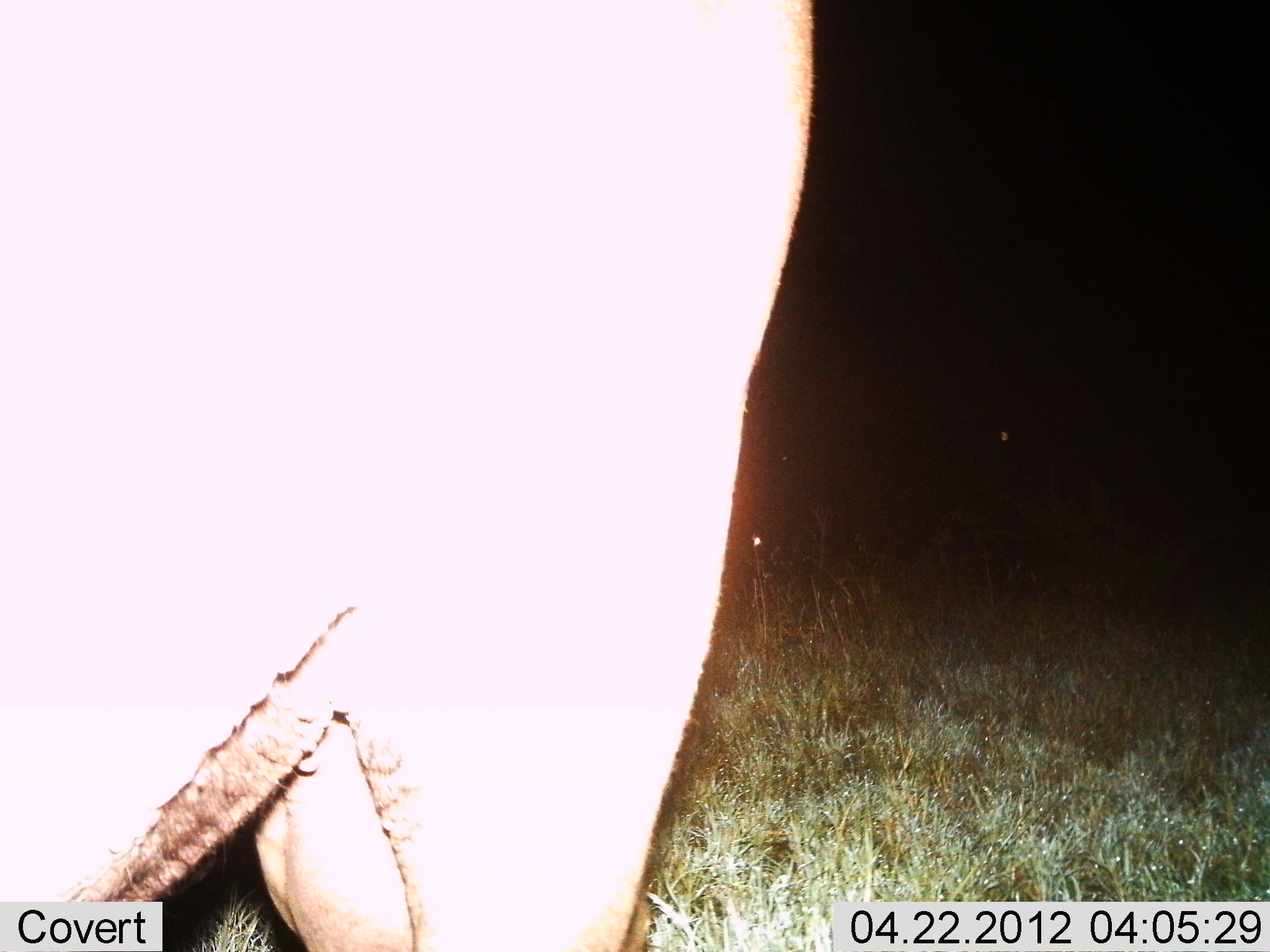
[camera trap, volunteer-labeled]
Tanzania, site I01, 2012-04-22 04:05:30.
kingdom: Animalia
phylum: Chordata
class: Mammalia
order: Artiodactyla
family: Bovidae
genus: Syncerus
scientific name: Syncerus caffer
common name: cape buffalo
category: buffalo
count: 1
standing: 83%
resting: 0%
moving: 17%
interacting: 0%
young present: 0%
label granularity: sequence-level